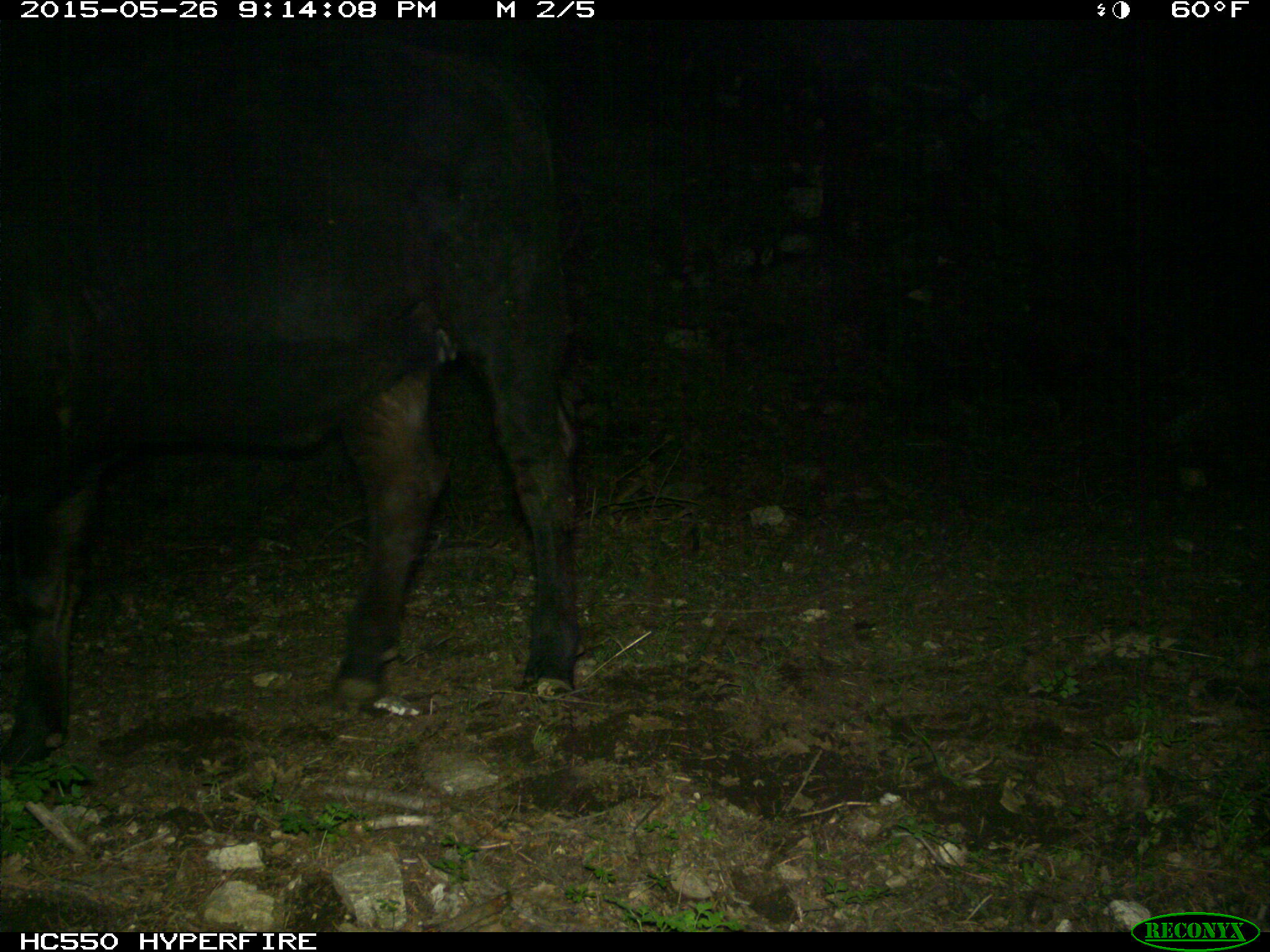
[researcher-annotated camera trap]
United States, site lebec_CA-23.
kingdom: Animalia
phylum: Chordata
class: Mammalia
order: Artiodactyla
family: Bovidae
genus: Bos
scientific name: Bos taurus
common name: domestic cow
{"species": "Bos taurus (domestic cow)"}